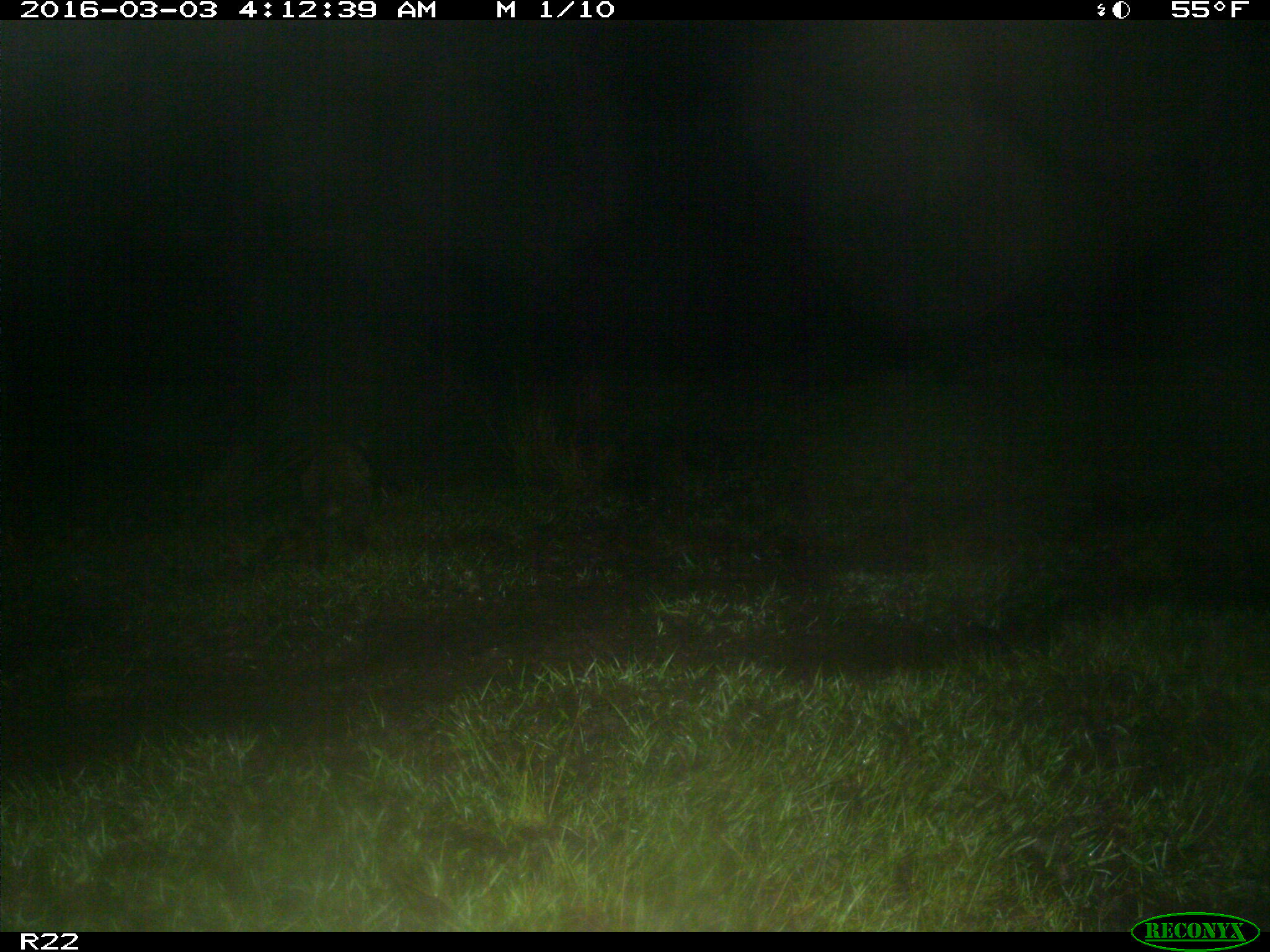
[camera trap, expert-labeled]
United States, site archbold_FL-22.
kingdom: Animalia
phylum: Chordata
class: Mammalia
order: Carnivora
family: Procyonidae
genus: Procyon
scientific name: Procyon lotor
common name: common raccoon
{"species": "Procyon lotor (common raccoon)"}